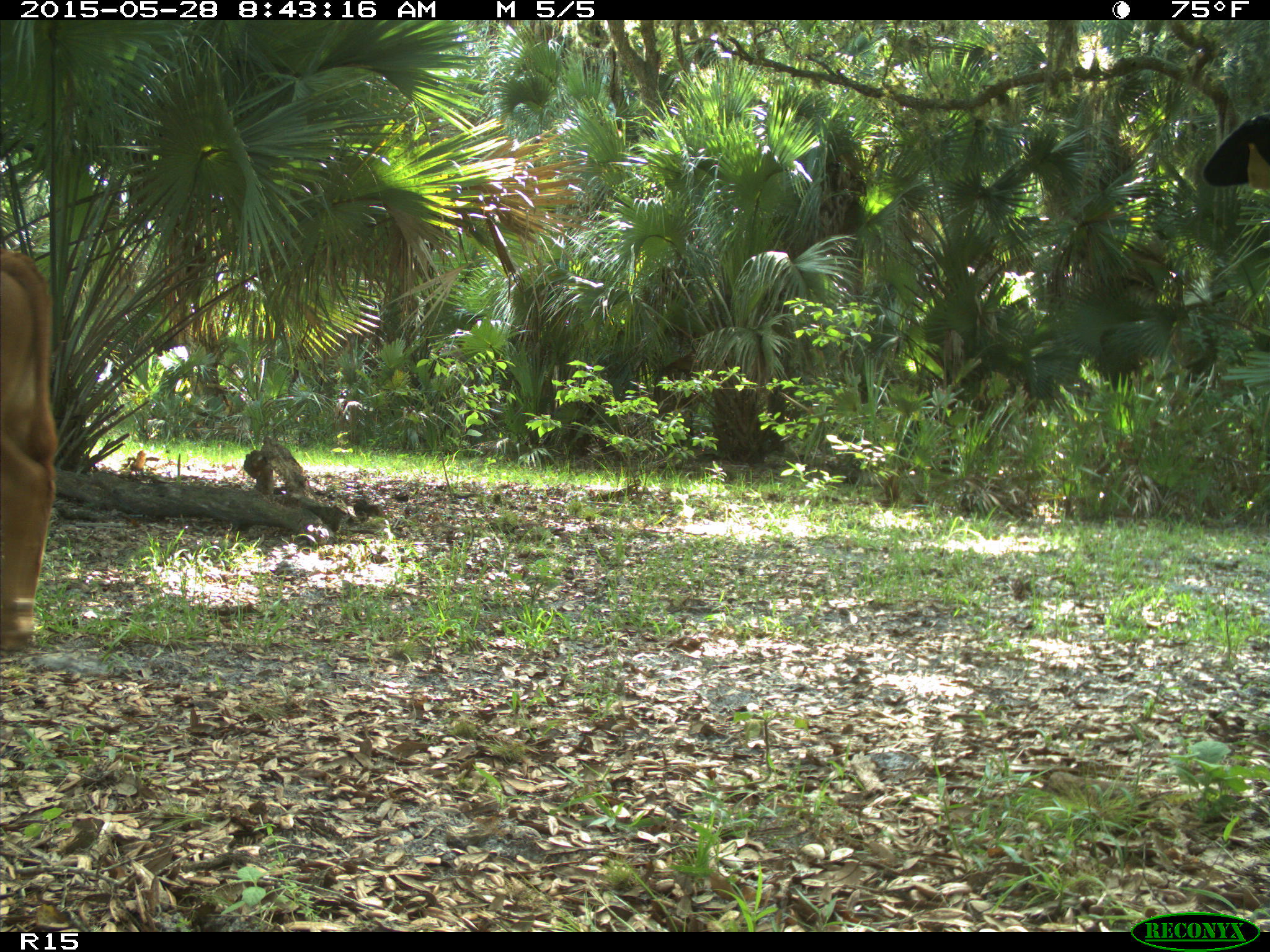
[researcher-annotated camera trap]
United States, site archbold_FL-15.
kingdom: Animalia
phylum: Chordata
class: Mammalia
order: Artiodactyla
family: Bovidae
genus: Bos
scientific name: Bos taurus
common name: domestic cow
Bos taurus (domestic cow).